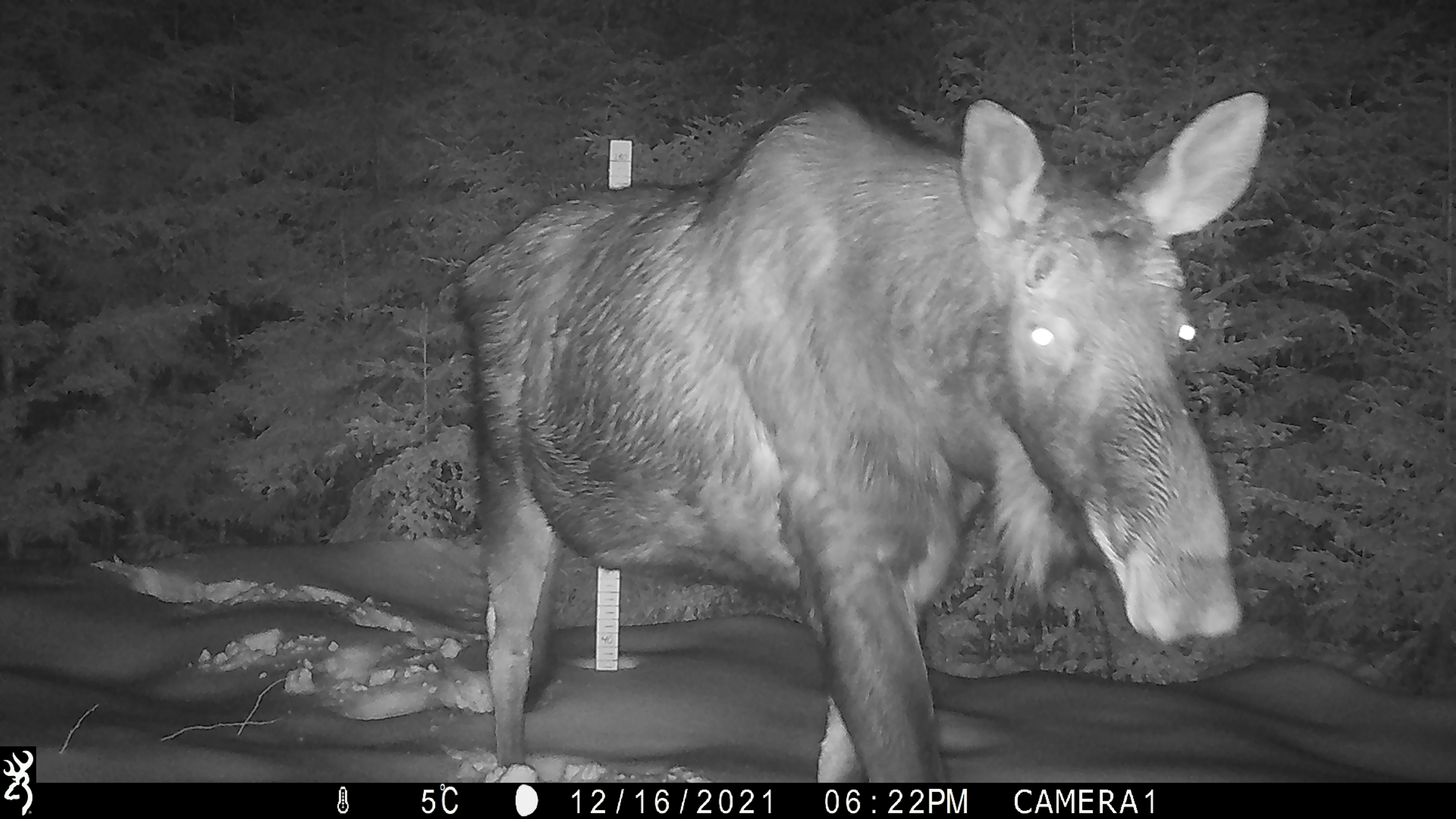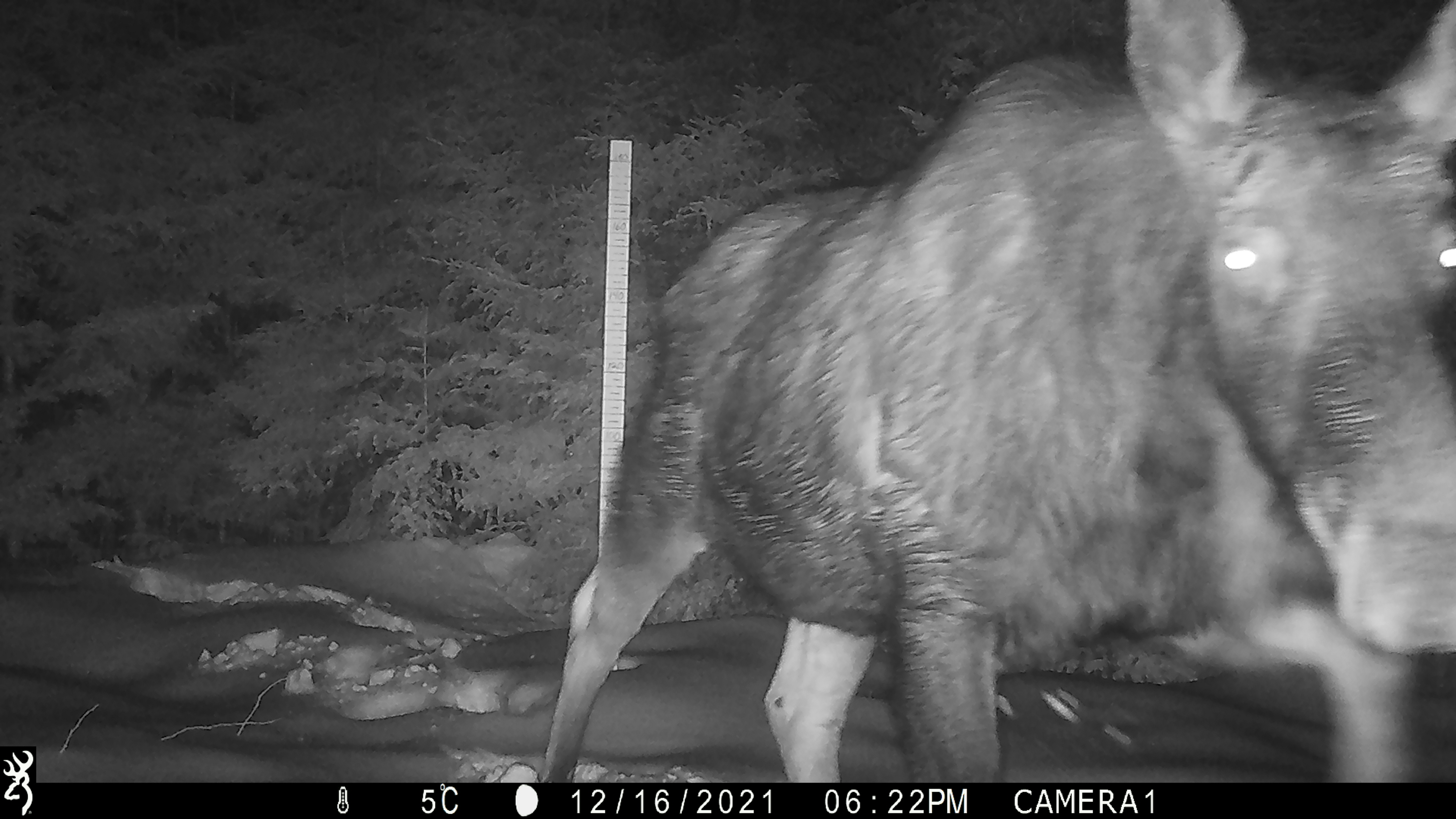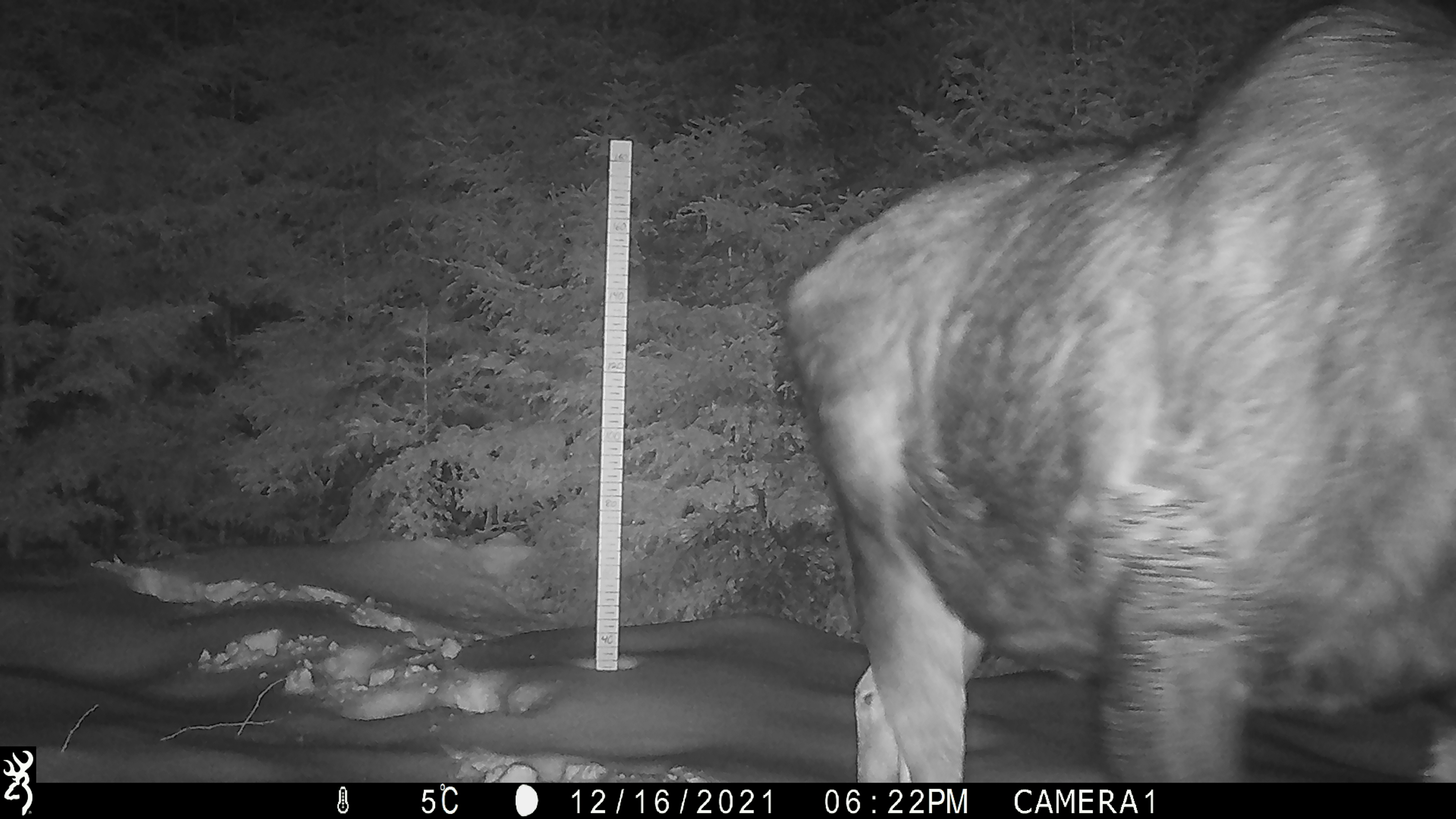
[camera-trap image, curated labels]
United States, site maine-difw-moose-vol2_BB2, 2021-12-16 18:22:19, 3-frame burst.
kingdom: Animalia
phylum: Chordata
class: Mammalia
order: Artiodactyla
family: Cervidae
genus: Alces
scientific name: Alces alces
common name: moose